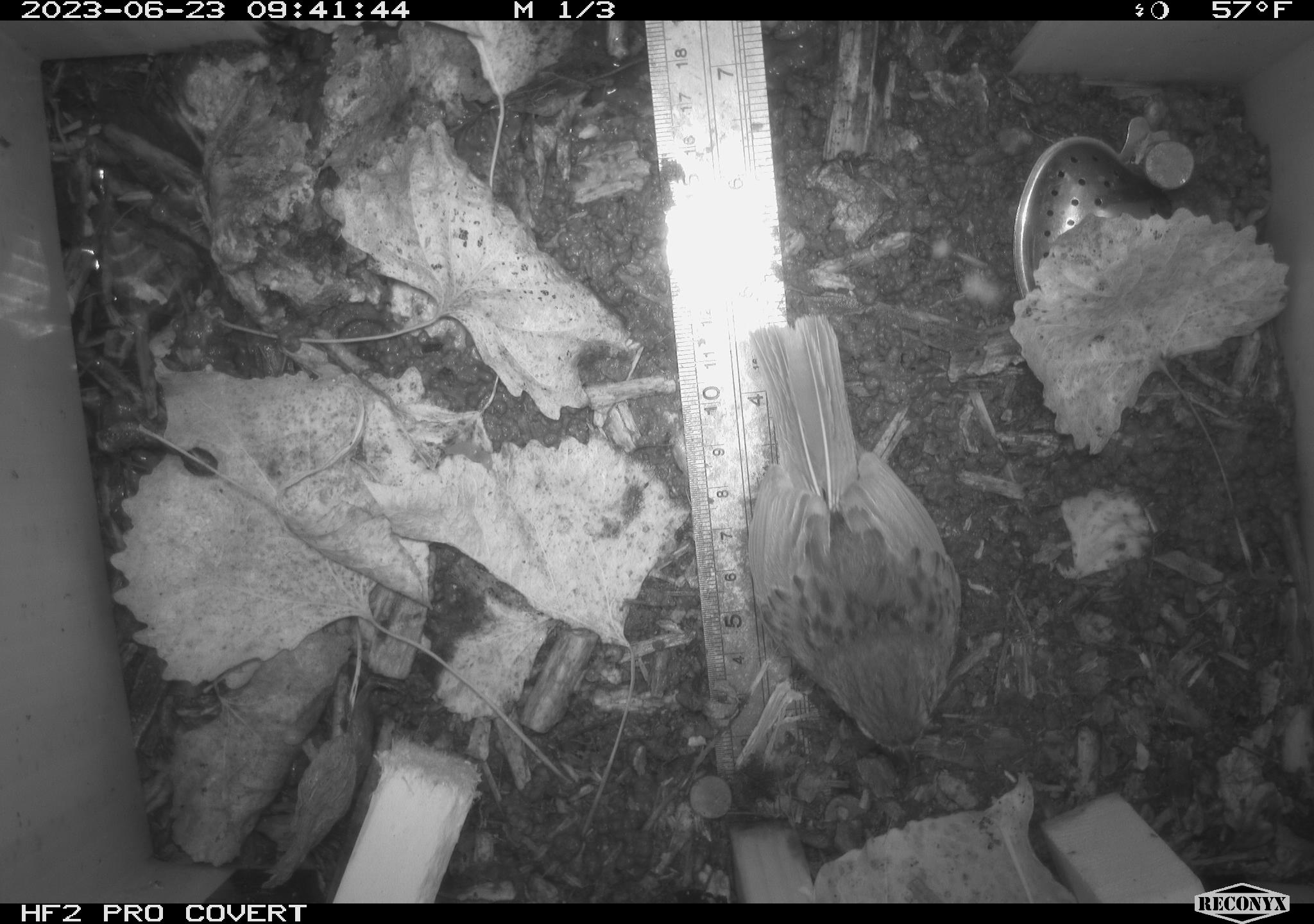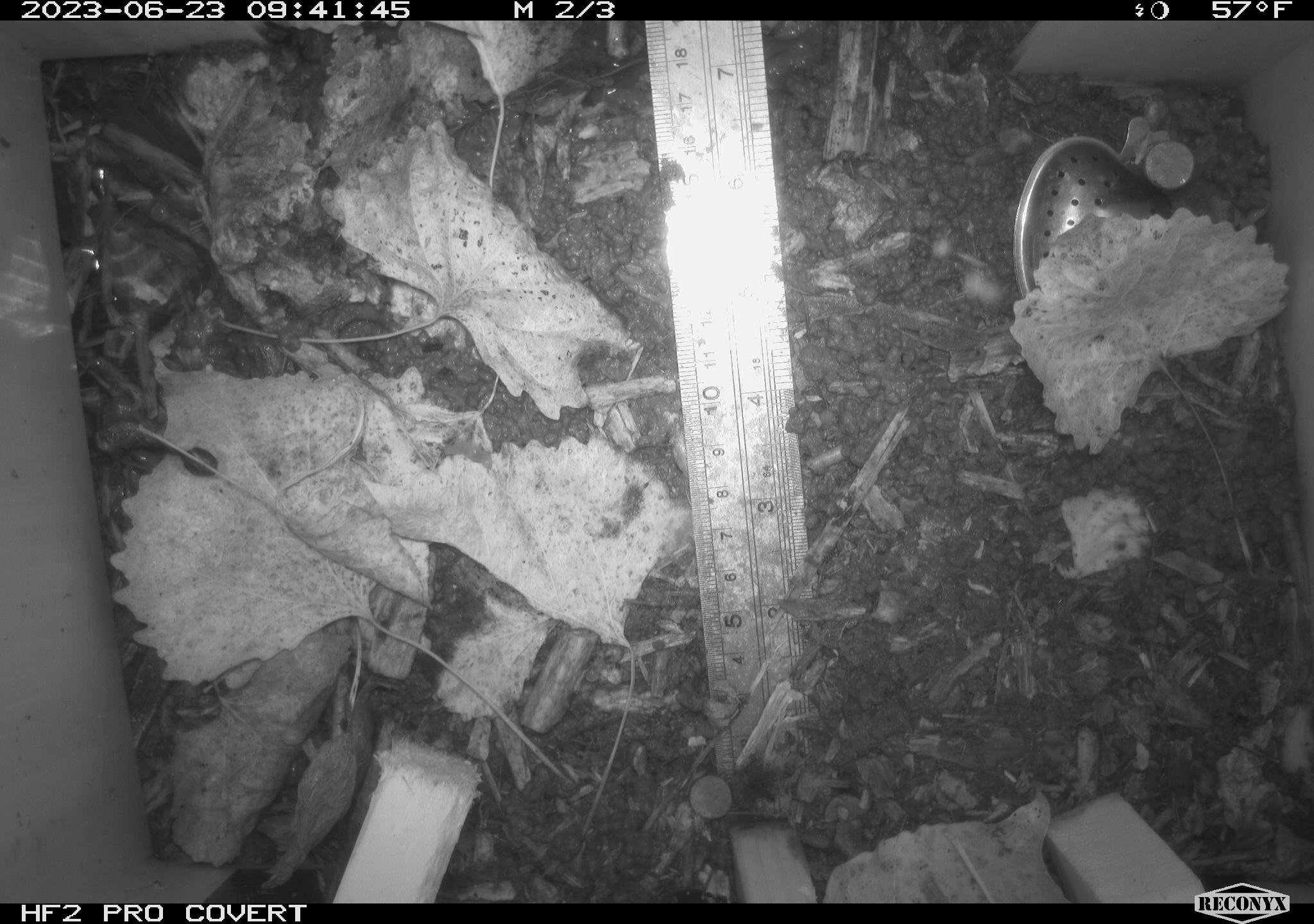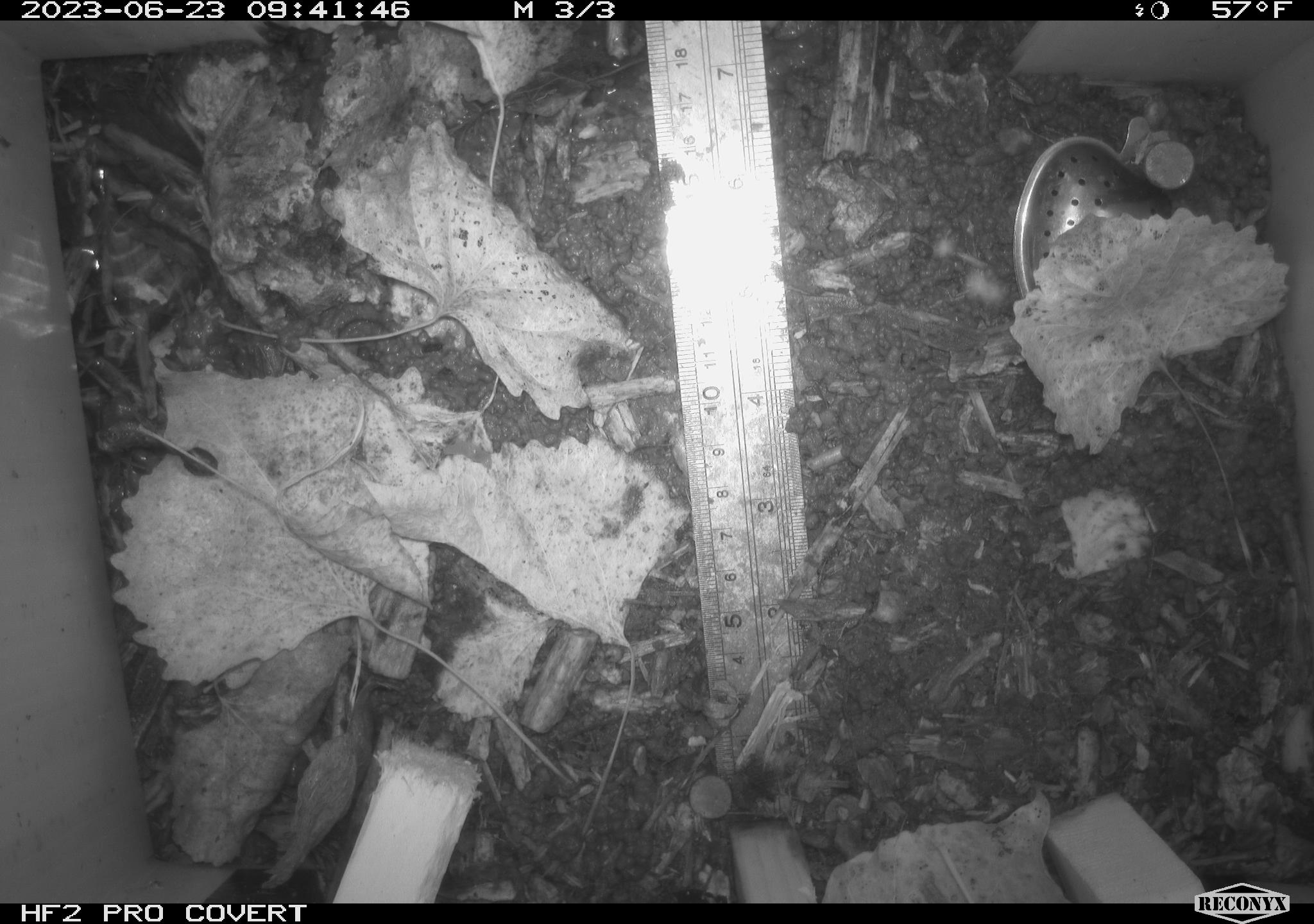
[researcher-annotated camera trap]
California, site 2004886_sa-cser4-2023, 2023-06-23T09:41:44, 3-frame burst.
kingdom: Animalia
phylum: Chordata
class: Aves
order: Passeriformes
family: Passerellidae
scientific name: Passerellidae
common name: new world sparrows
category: passerellidae family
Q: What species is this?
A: Passerellidae family (new world sparrows) (Passerellidae).